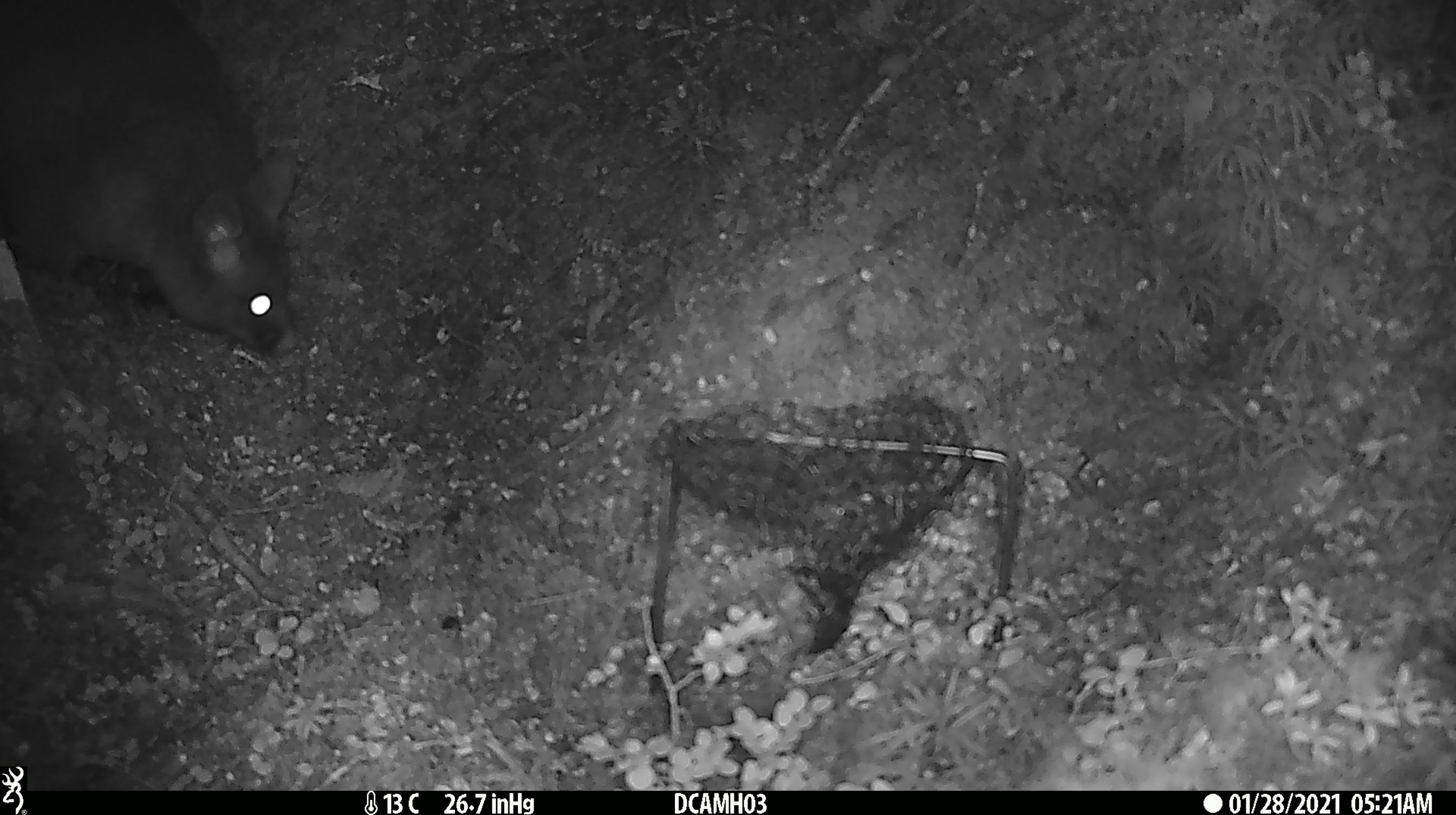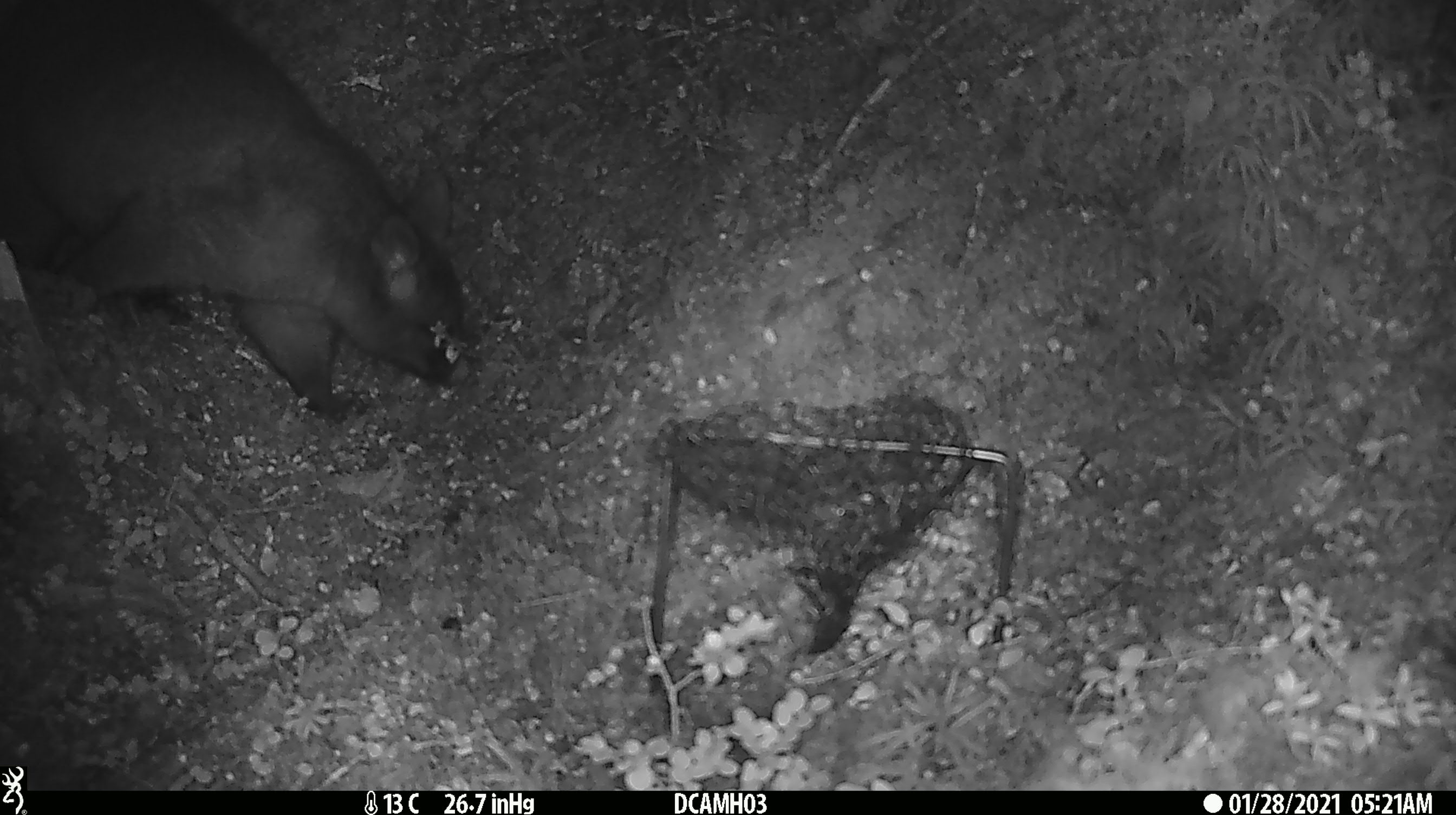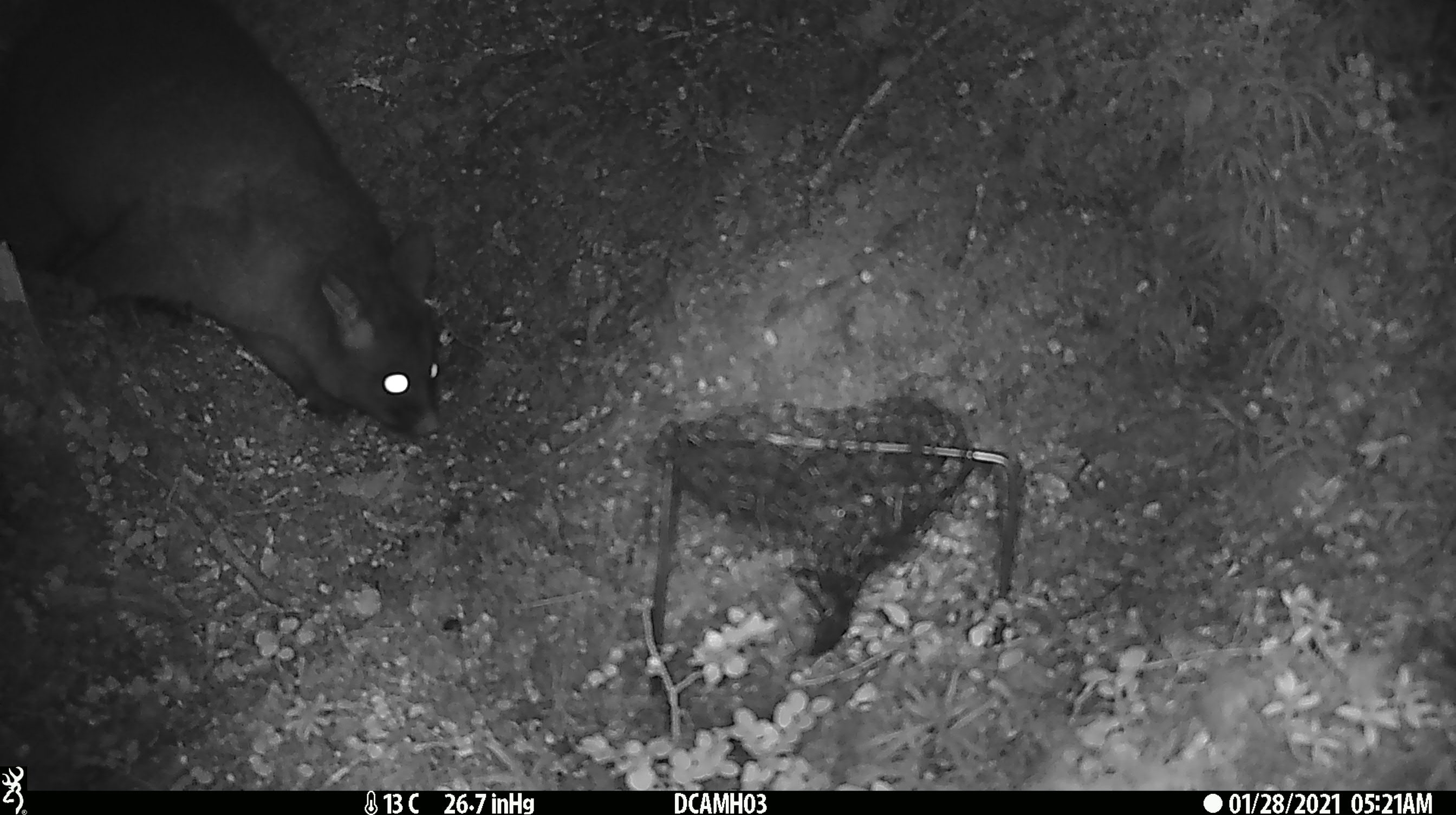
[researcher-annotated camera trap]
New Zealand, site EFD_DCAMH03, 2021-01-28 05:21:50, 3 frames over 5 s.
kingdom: Animalia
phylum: Chordata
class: Mammalia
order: Diprotodontia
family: Phalangeridae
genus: Trichosurus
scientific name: Trichosurus vulpecula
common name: common brushtail possum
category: possum